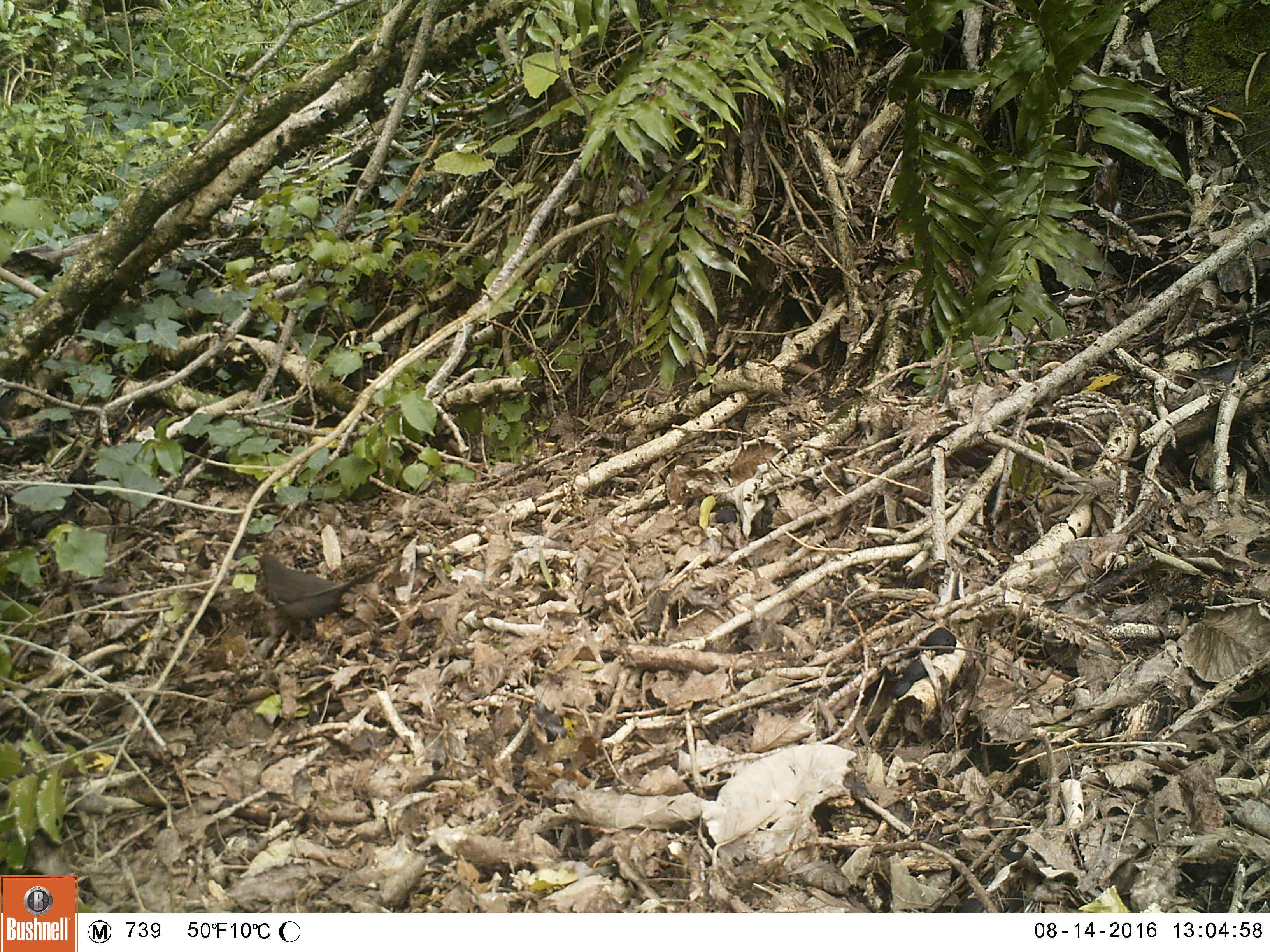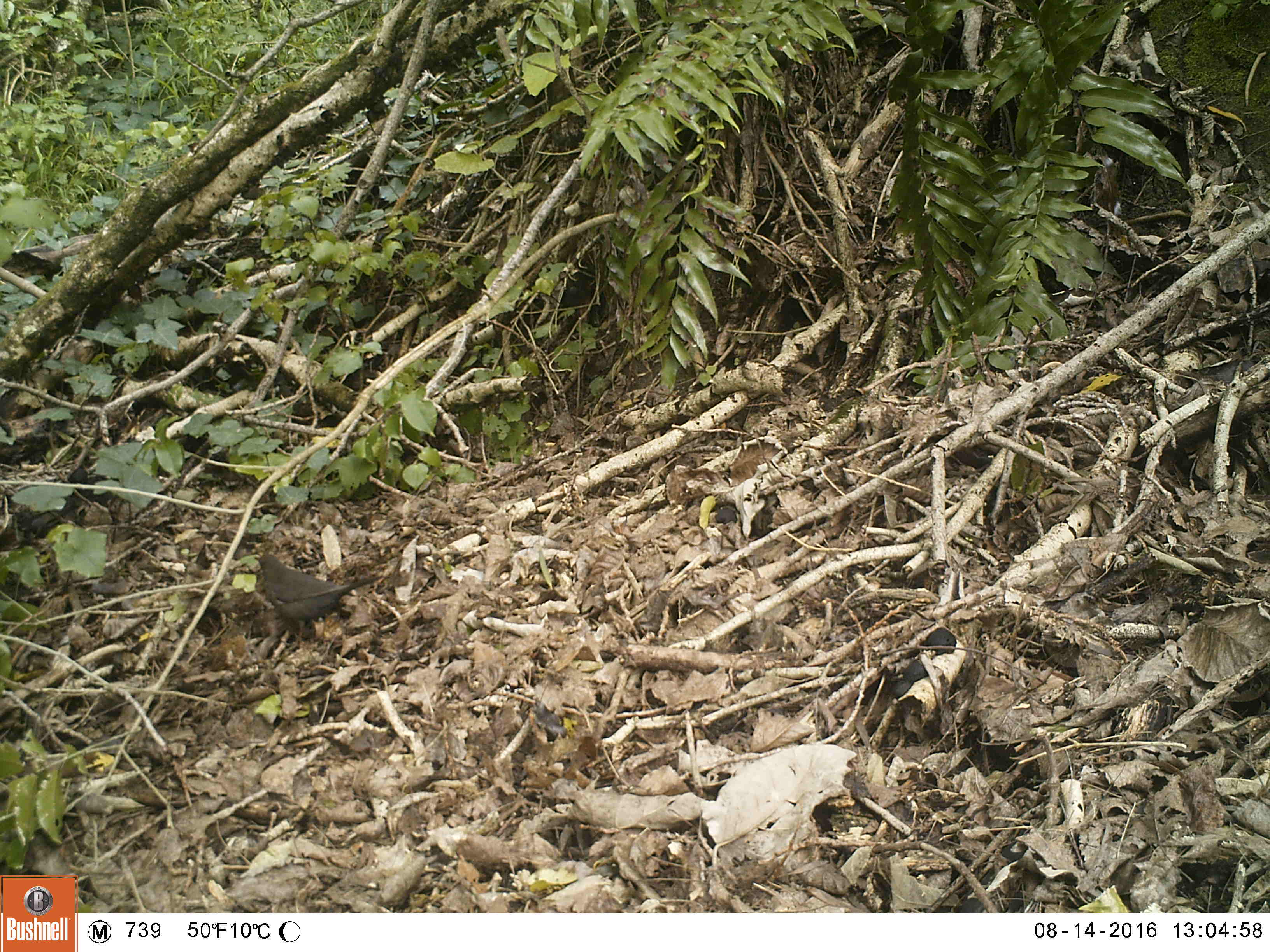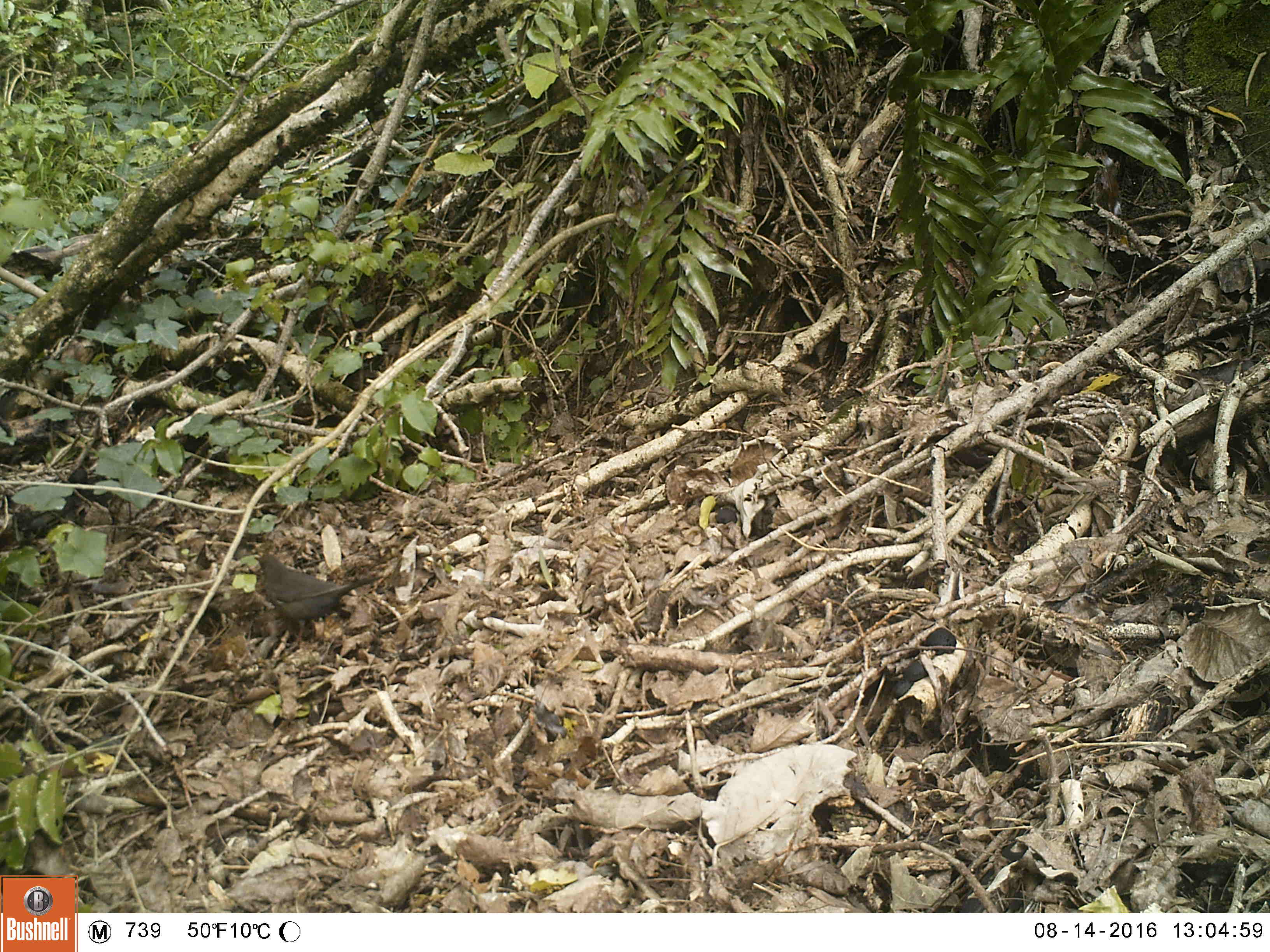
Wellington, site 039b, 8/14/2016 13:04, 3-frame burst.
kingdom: Animalia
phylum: Chordata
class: Aves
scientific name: Aves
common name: bird